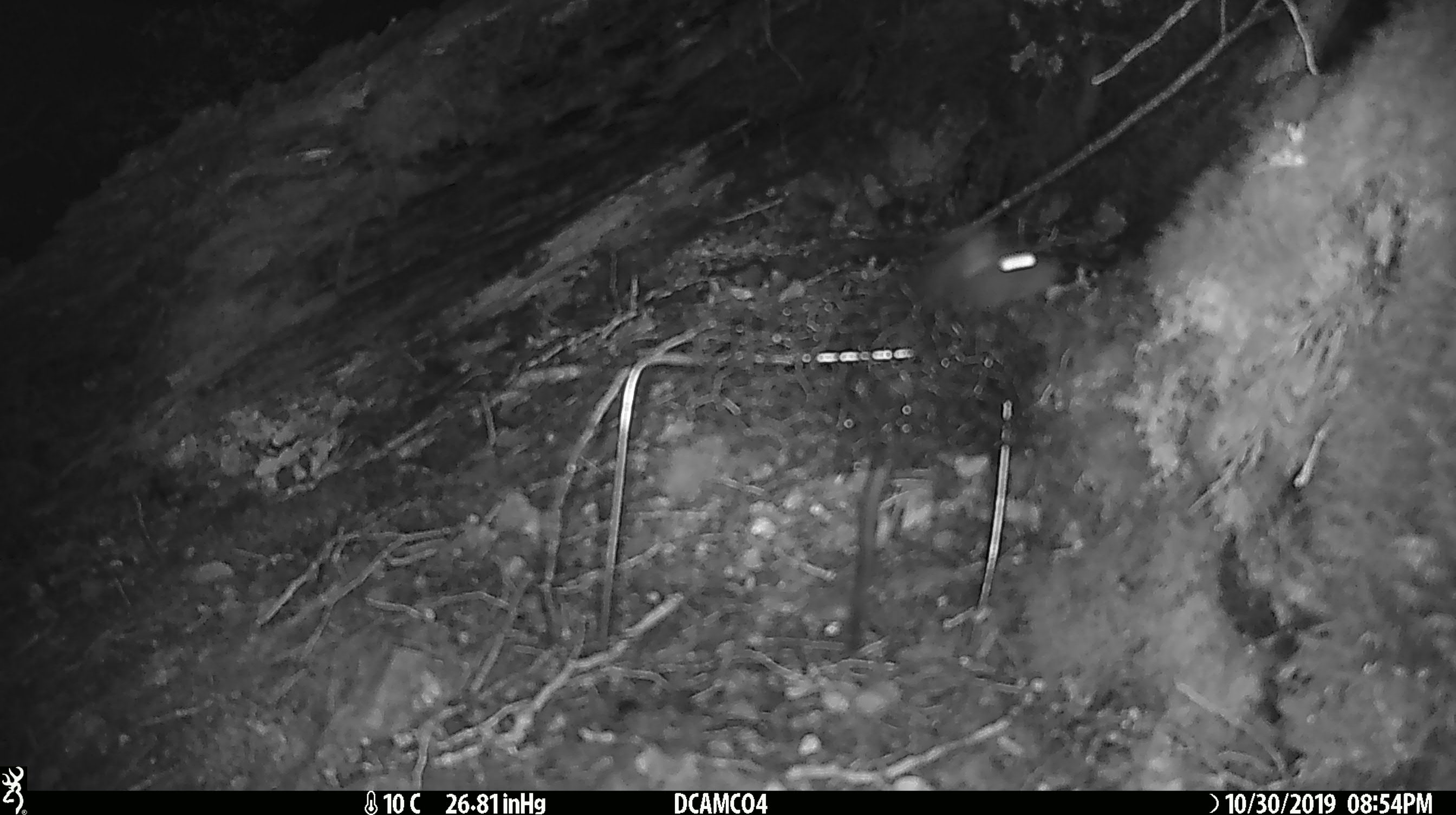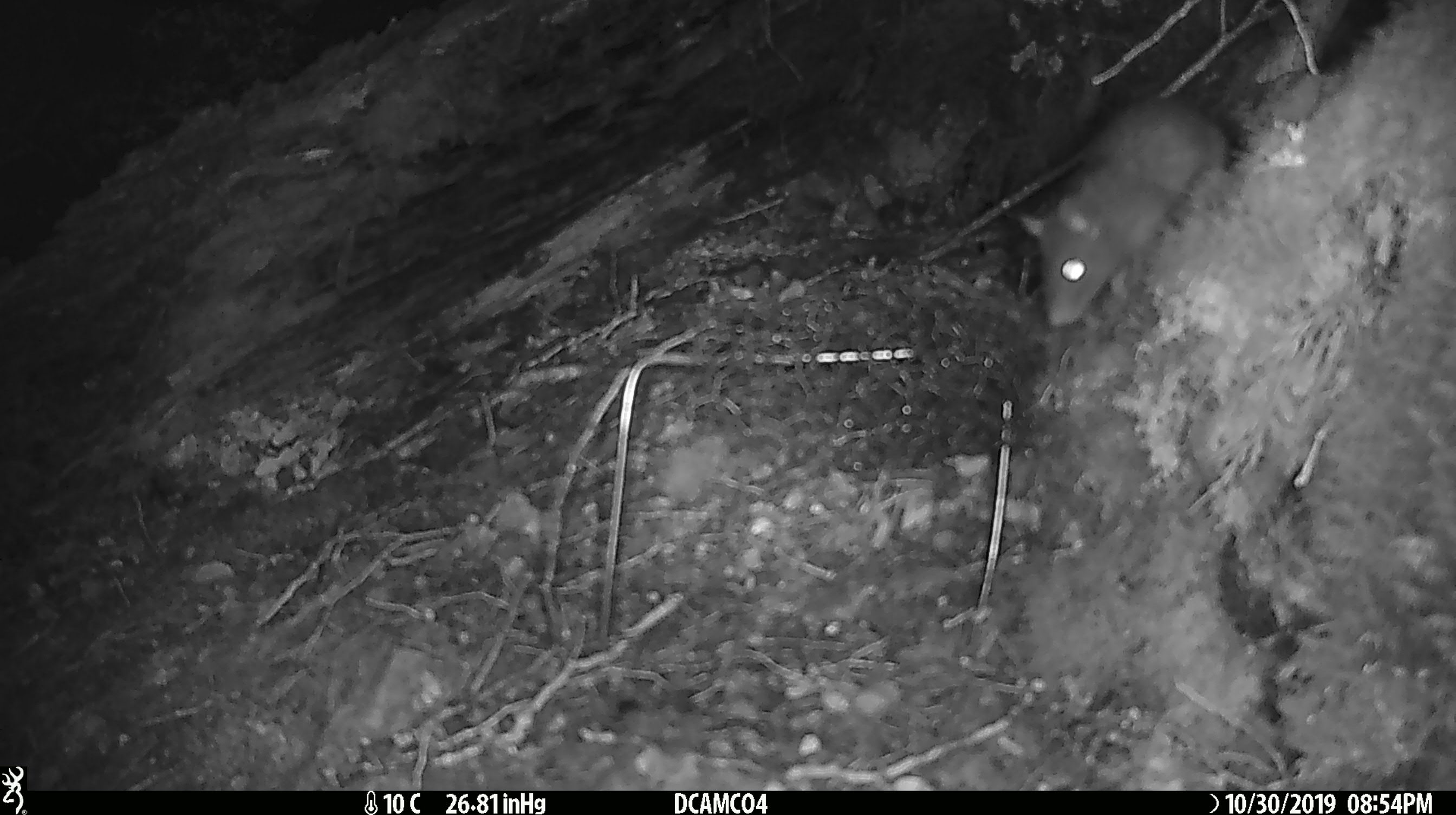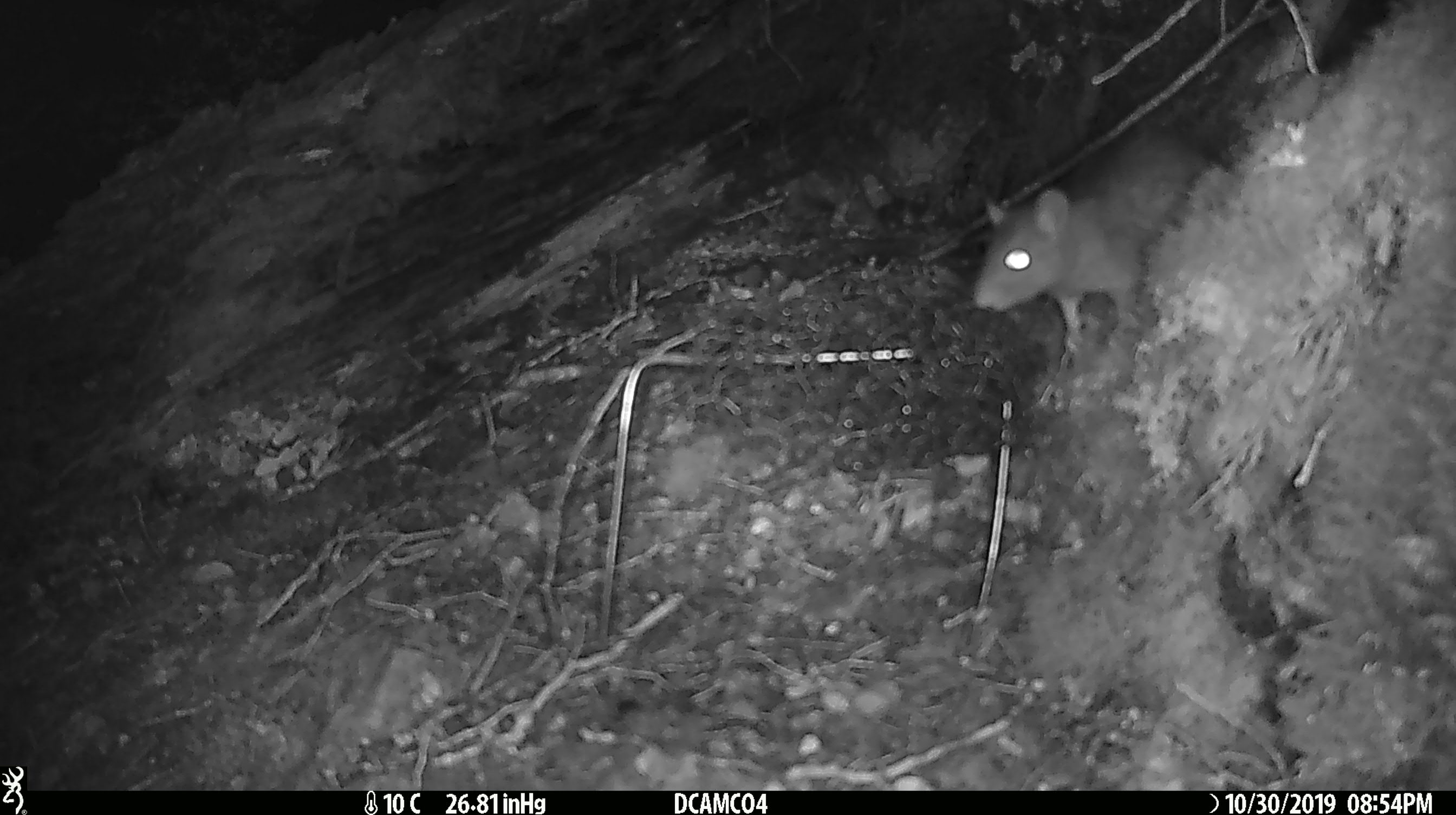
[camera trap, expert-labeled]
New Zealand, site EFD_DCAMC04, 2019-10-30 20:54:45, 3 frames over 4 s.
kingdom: Animalia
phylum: Chordata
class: Mammalia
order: Rodentia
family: Muridae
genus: Rattus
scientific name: Rattus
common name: rat